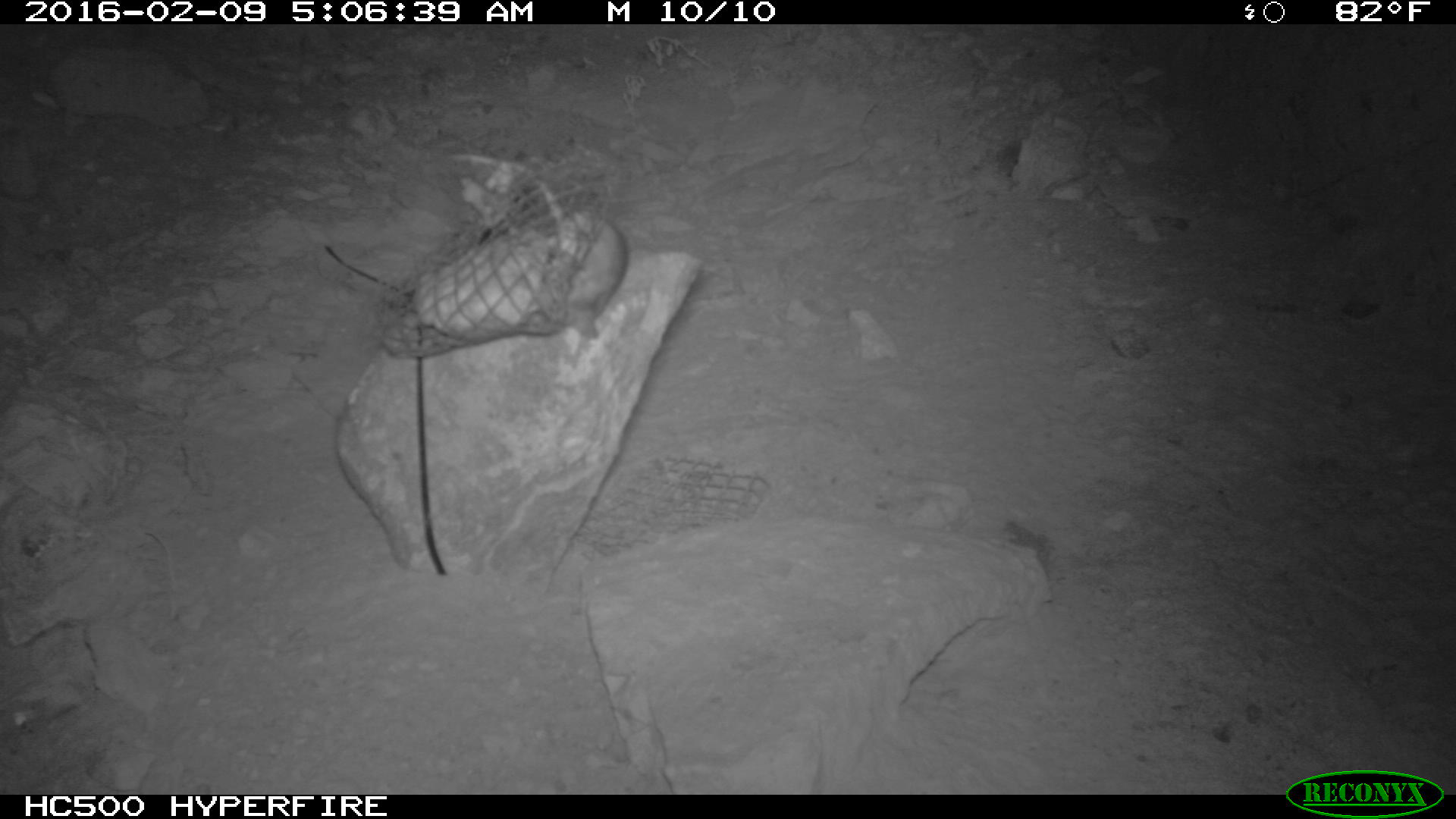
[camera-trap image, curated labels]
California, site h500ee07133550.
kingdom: Animalia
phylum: Chordata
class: Mammalia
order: Rodentia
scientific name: Rodentia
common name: rodent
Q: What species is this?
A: Rodent (Rodentia).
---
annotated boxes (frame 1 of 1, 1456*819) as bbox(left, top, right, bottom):
rodent: bbox(454, 150, 626, 339)